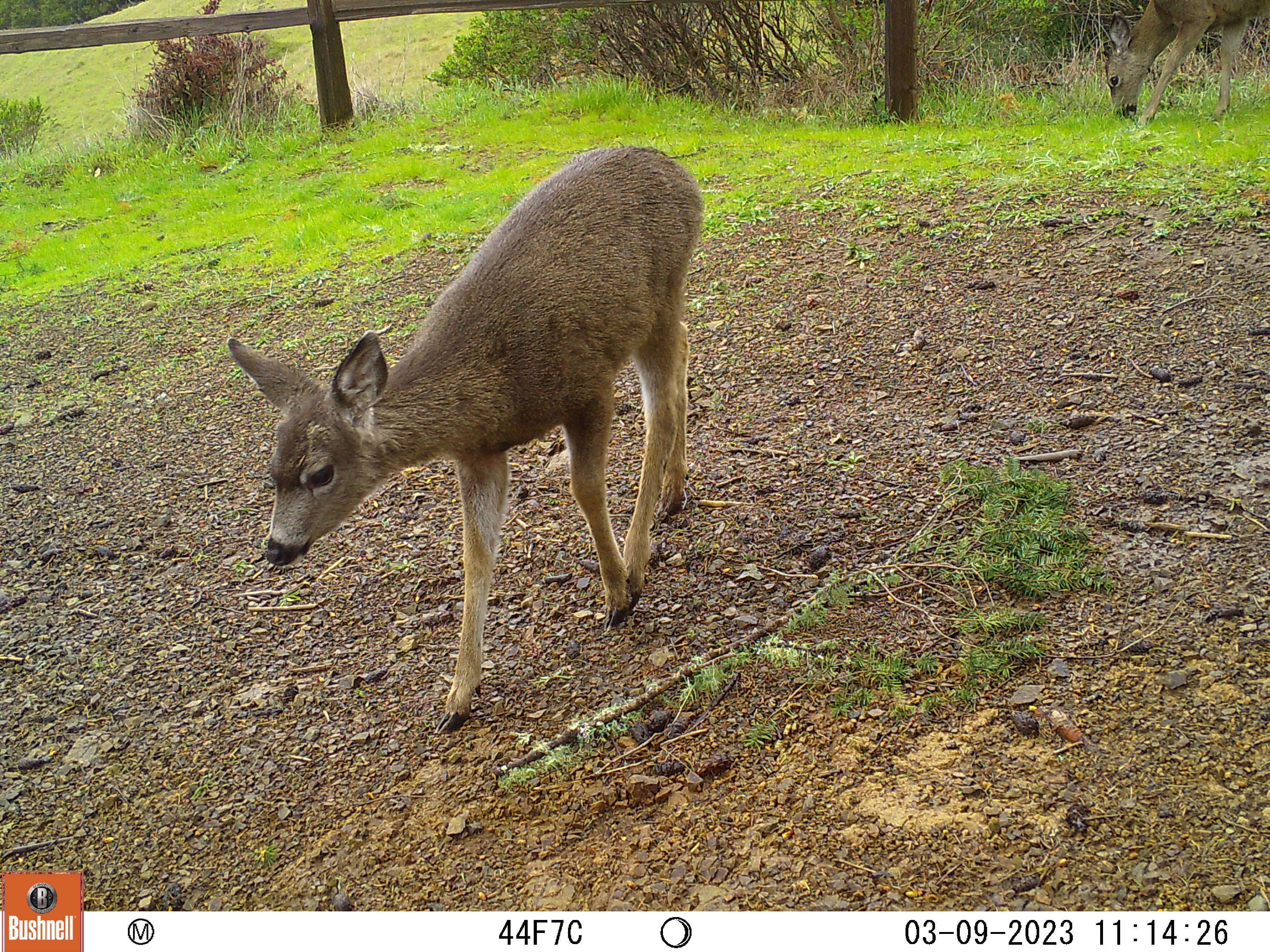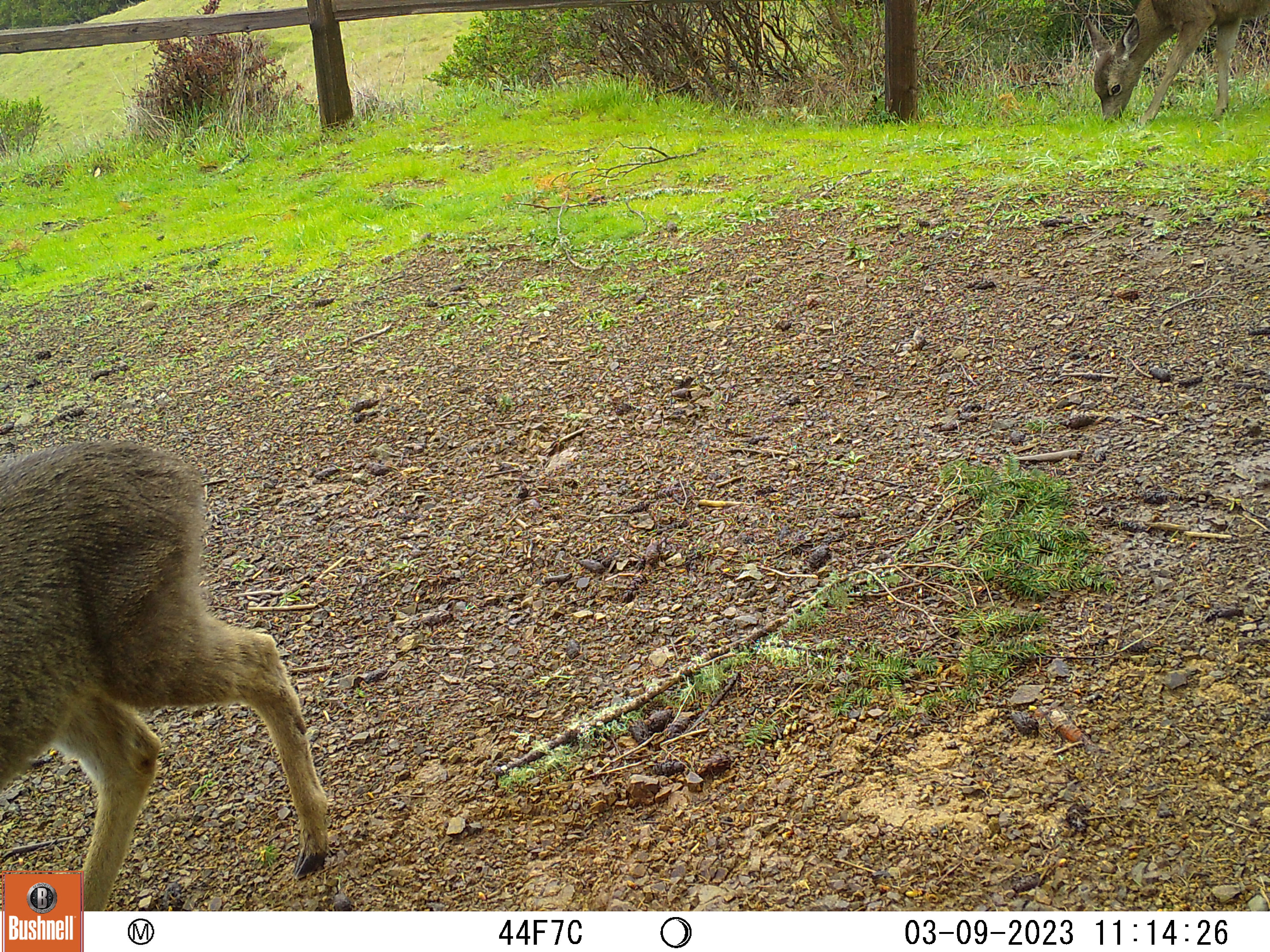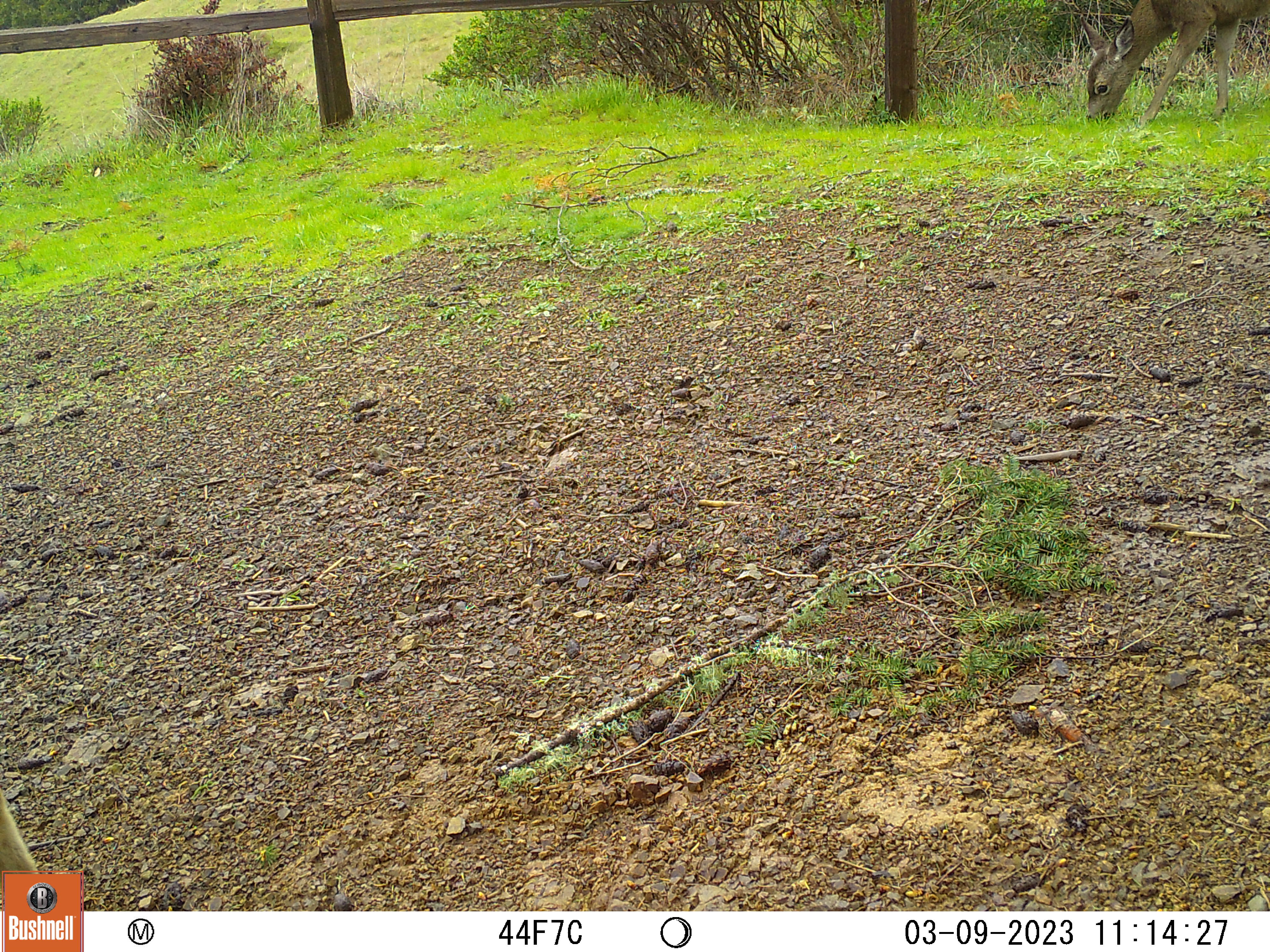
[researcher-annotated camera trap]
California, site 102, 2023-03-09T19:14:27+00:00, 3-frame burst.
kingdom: Animalia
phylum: Chordata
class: Mammalia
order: Artiodactyla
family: Cervidae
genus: Odocoileus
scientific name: Odocoileus hemionus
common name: mule deer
Mule deer (Odocoileus hemionus).